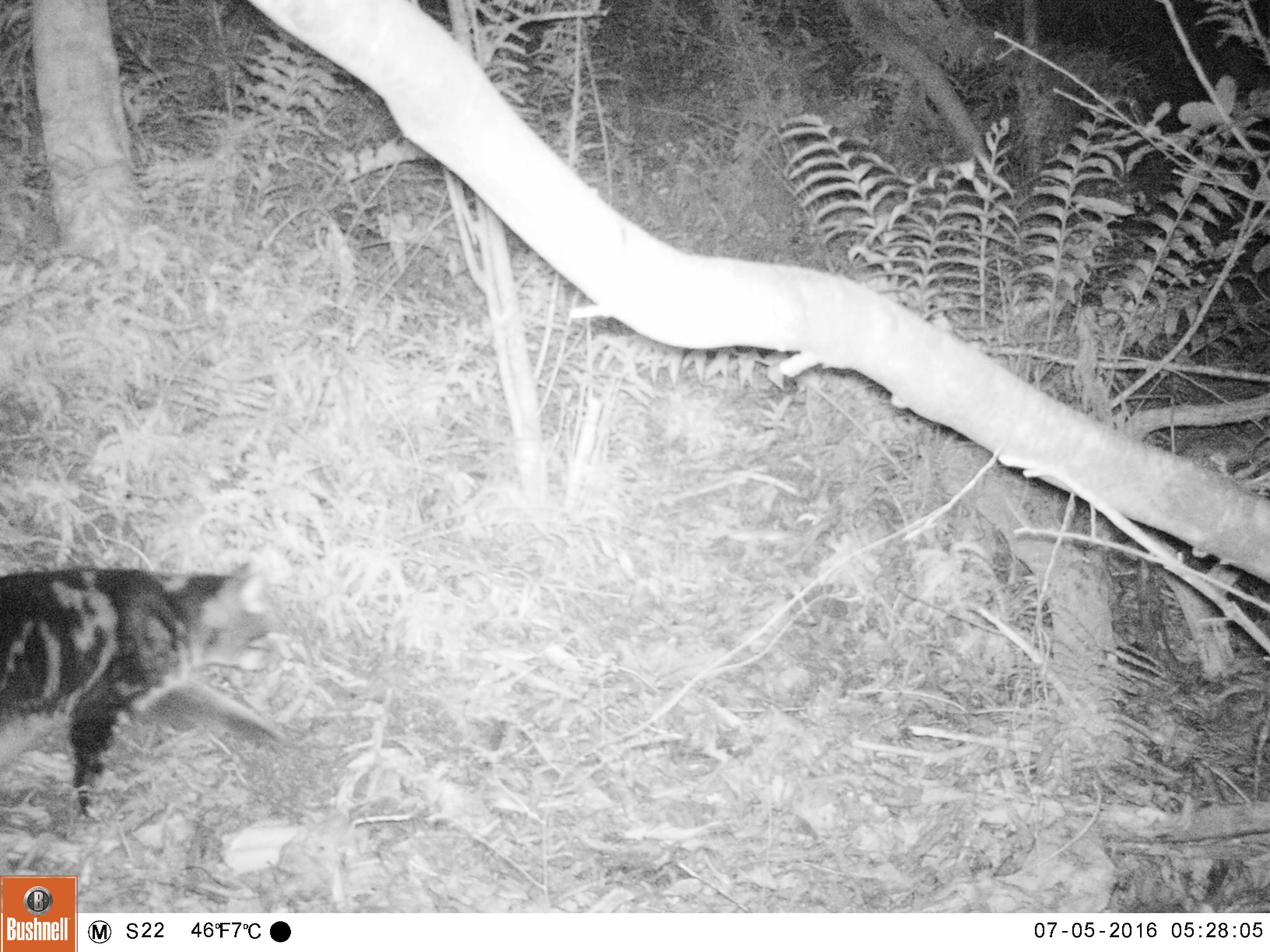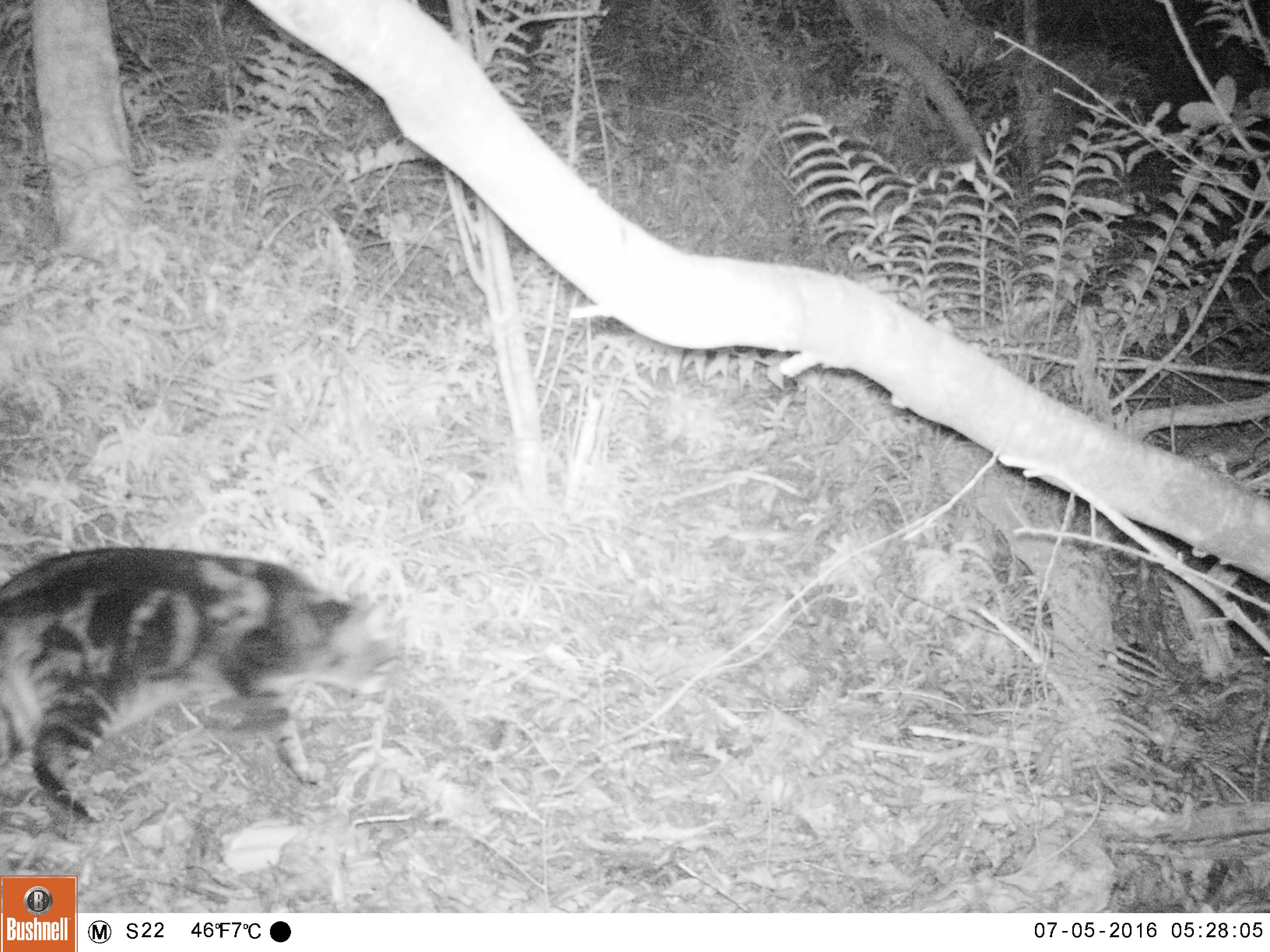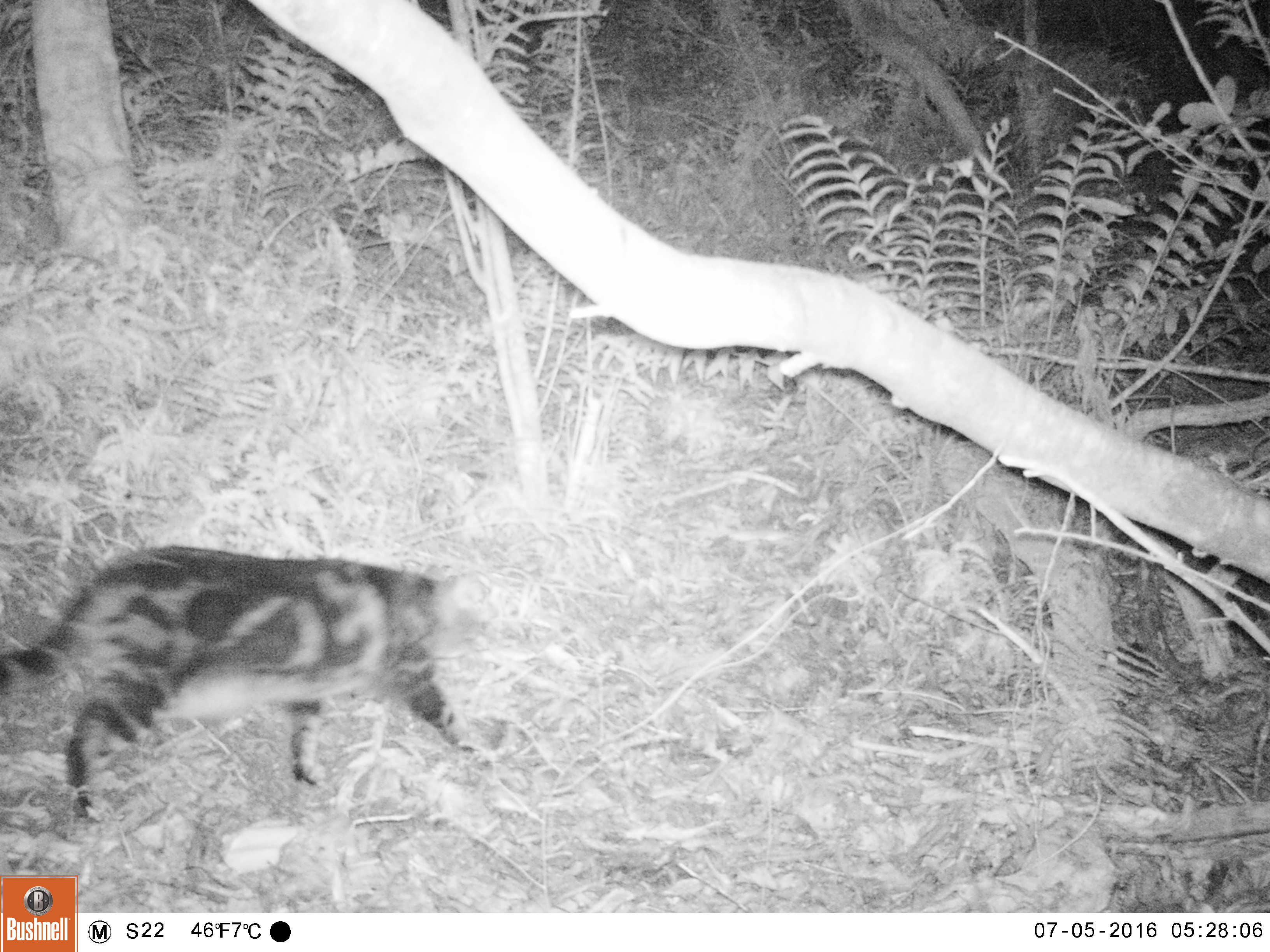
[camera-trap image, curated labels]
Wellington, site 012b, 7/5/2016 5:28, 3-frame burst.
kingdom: Animalia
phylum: Chordata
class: Mammalia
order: Carnivora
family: Felidae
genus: Felis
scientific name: Felis catus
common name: cat